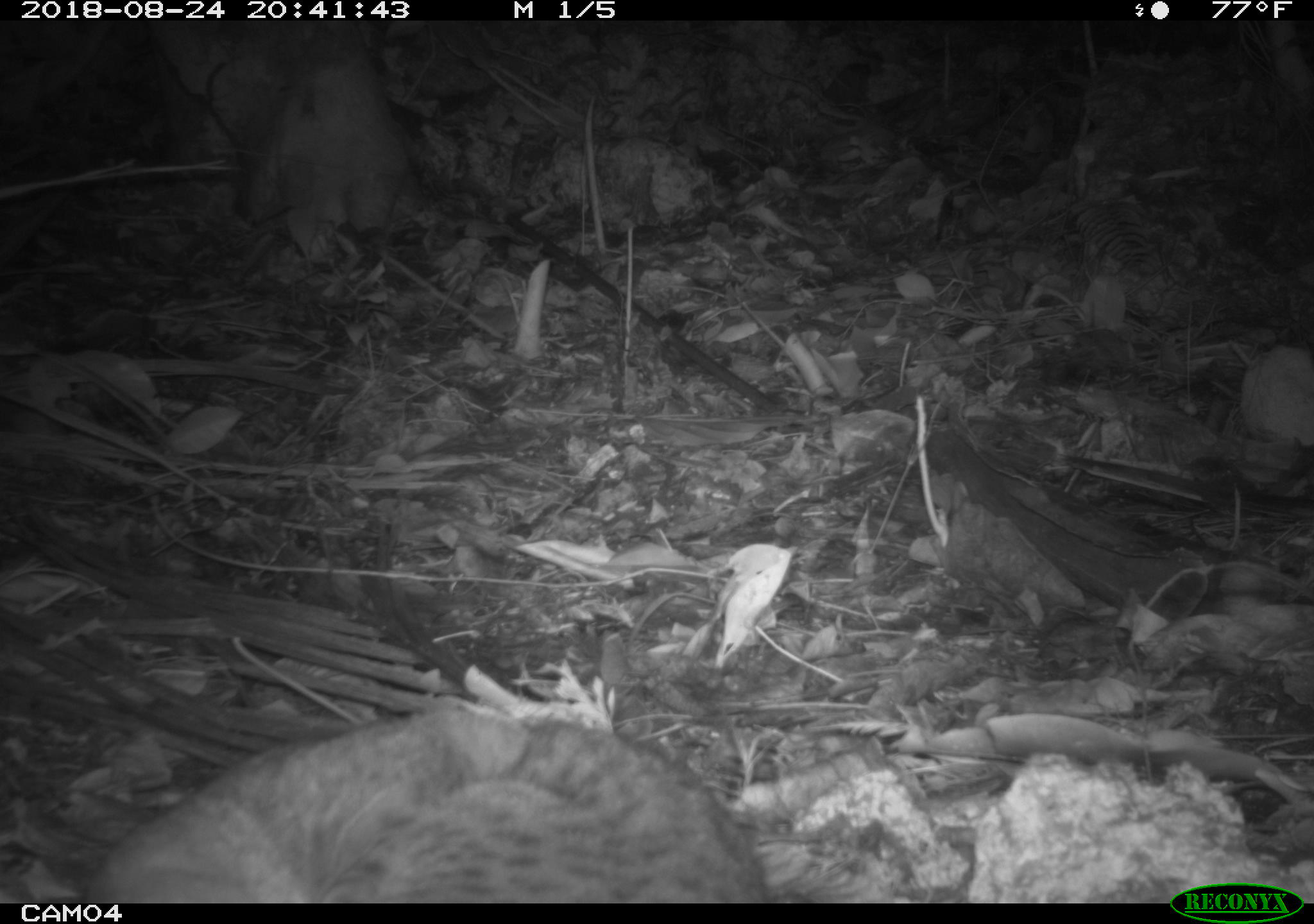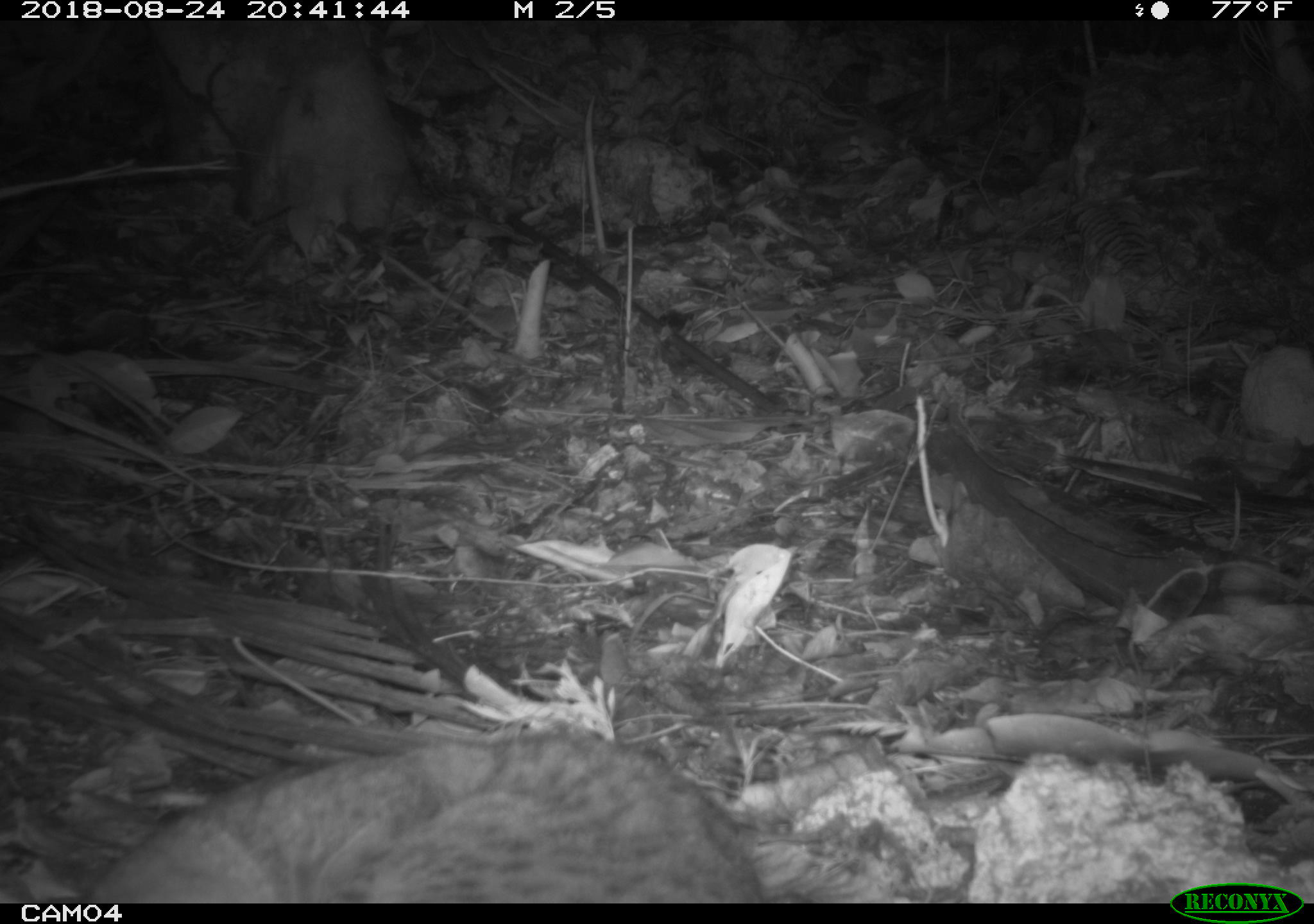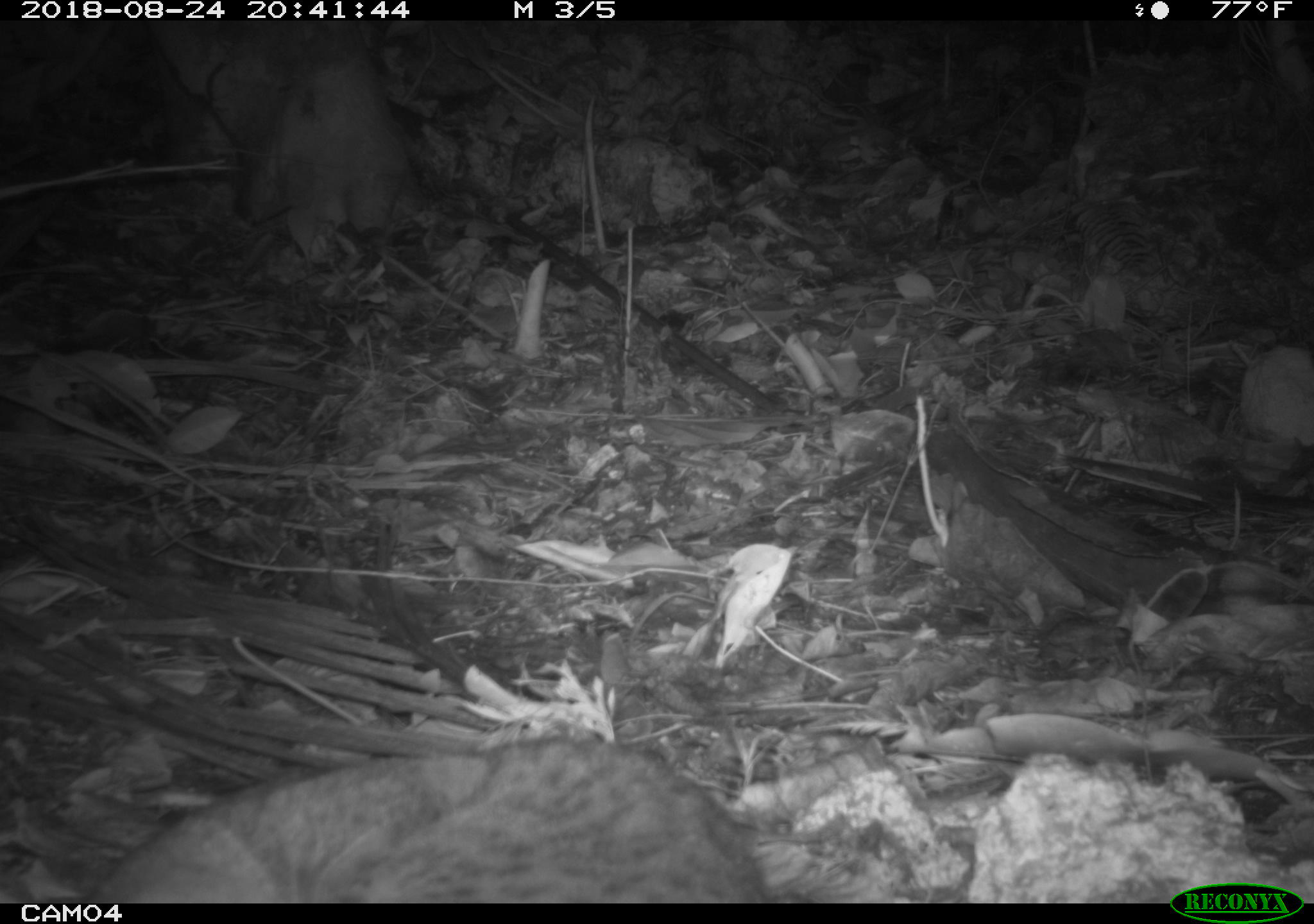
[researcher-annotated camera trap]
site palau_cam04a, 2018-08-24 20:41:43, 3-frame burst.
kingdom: Animalia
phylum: Chordata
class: Mammalia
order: Carnivora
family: Felidae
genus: Felis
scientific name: Felis catus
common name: cat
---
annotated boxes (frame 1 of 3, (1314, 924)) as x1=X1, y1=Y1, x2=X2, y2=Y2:
cat: x1=87, y1=706, x2=779, y2=901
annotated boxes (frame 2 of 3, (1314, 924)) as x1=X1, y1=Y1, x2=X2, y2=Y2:
cat: x1=70, y1=722, x2=765, y2=903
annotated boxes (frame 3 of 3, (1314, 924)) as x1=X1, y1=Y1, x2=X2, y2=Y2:
cat: x1=77, y1=731, x2=766, y2=903